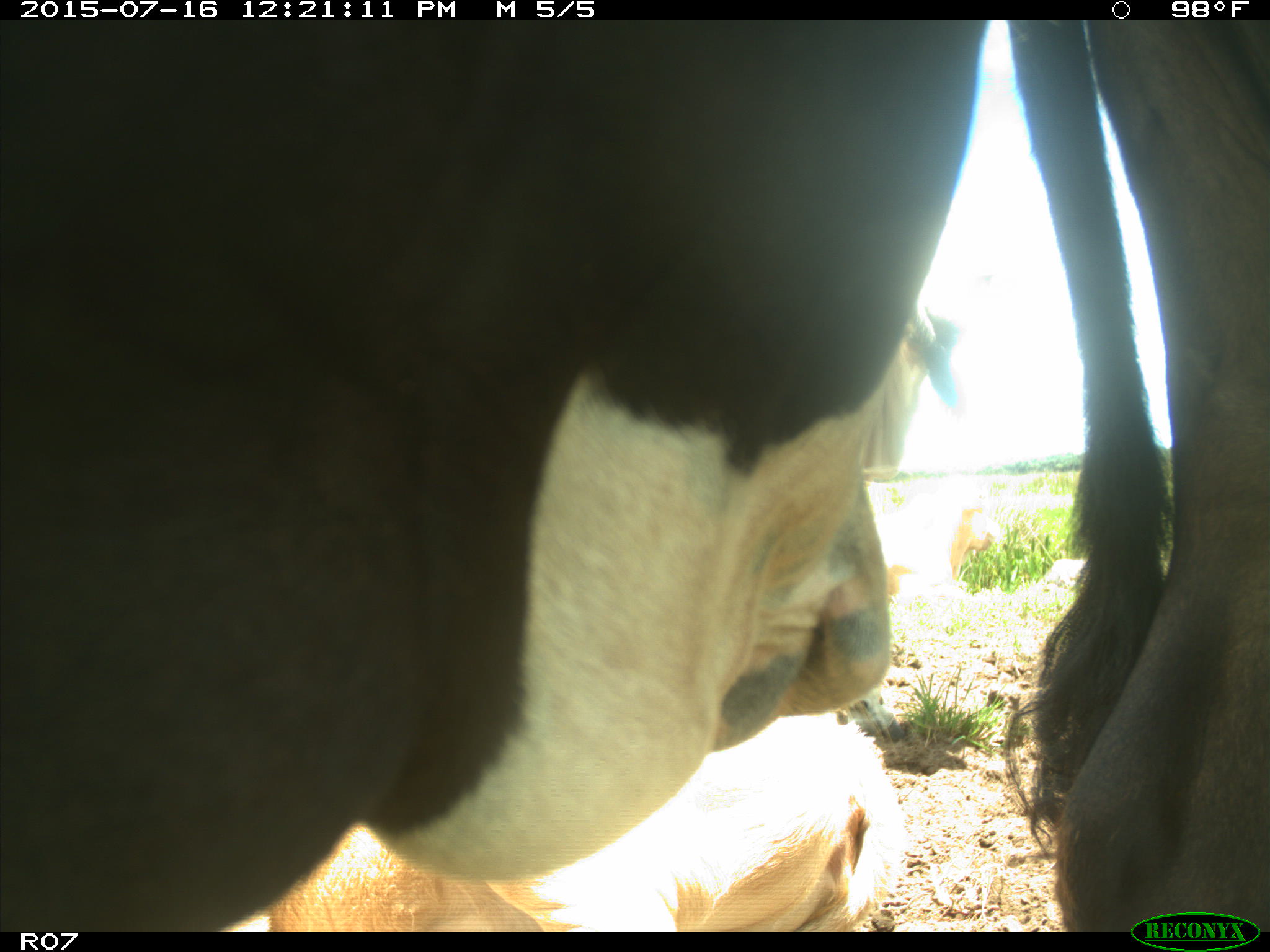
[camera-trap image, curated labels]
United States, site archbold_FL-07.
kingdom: Animalia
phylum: Chordata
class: Mammalia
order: Artiodactyla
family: Bovidae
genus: Bos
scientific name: Bos taurus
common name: domestic cow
Bos taurus (domestic cow).